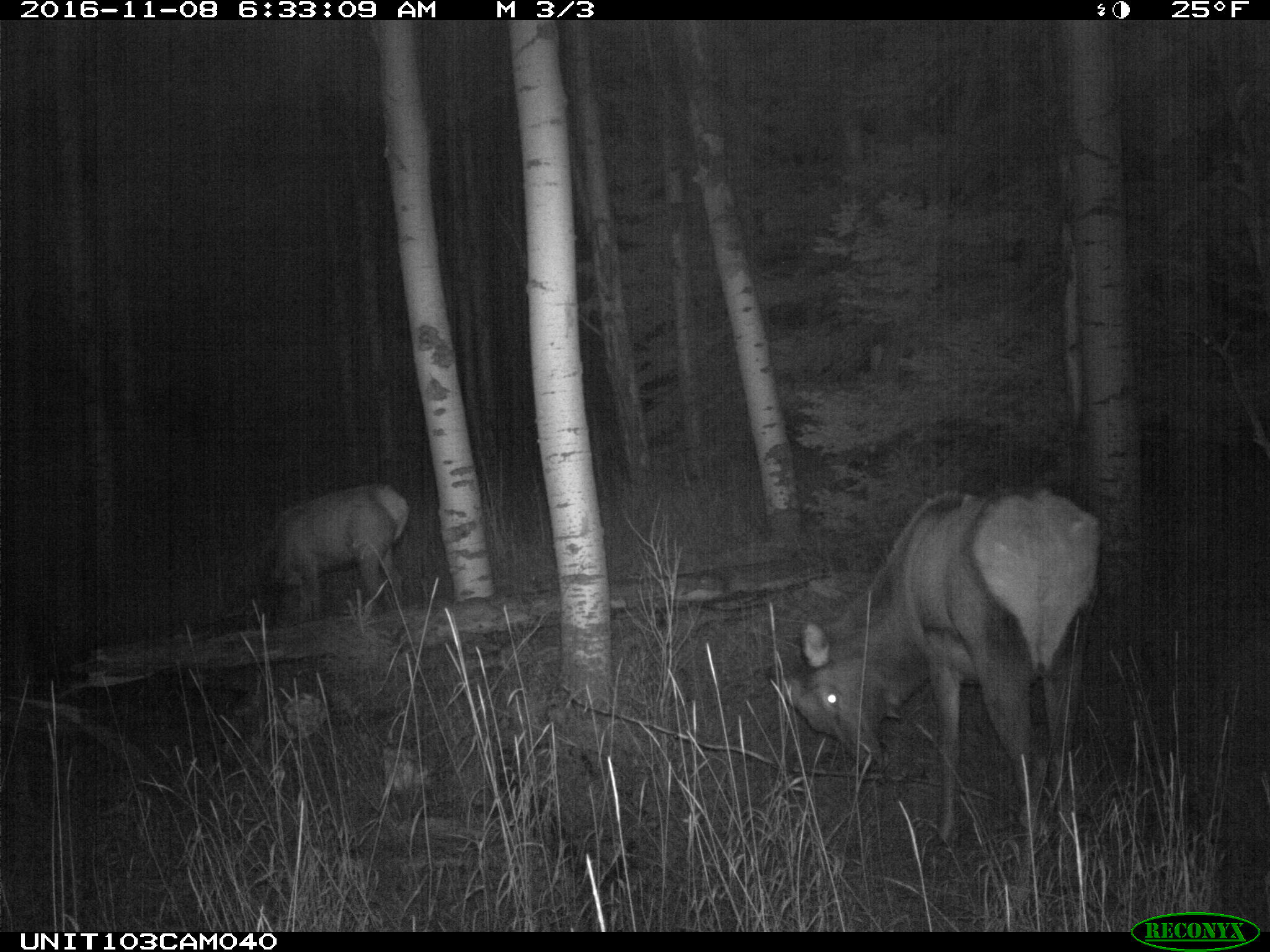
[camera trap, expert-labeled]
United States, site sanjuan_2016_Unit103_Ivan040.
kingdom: Animalia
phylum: Chordata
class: Mammalia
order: Artiodactyla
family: Cervidae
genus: Cervus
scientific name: Cervus elaphus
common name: red deer